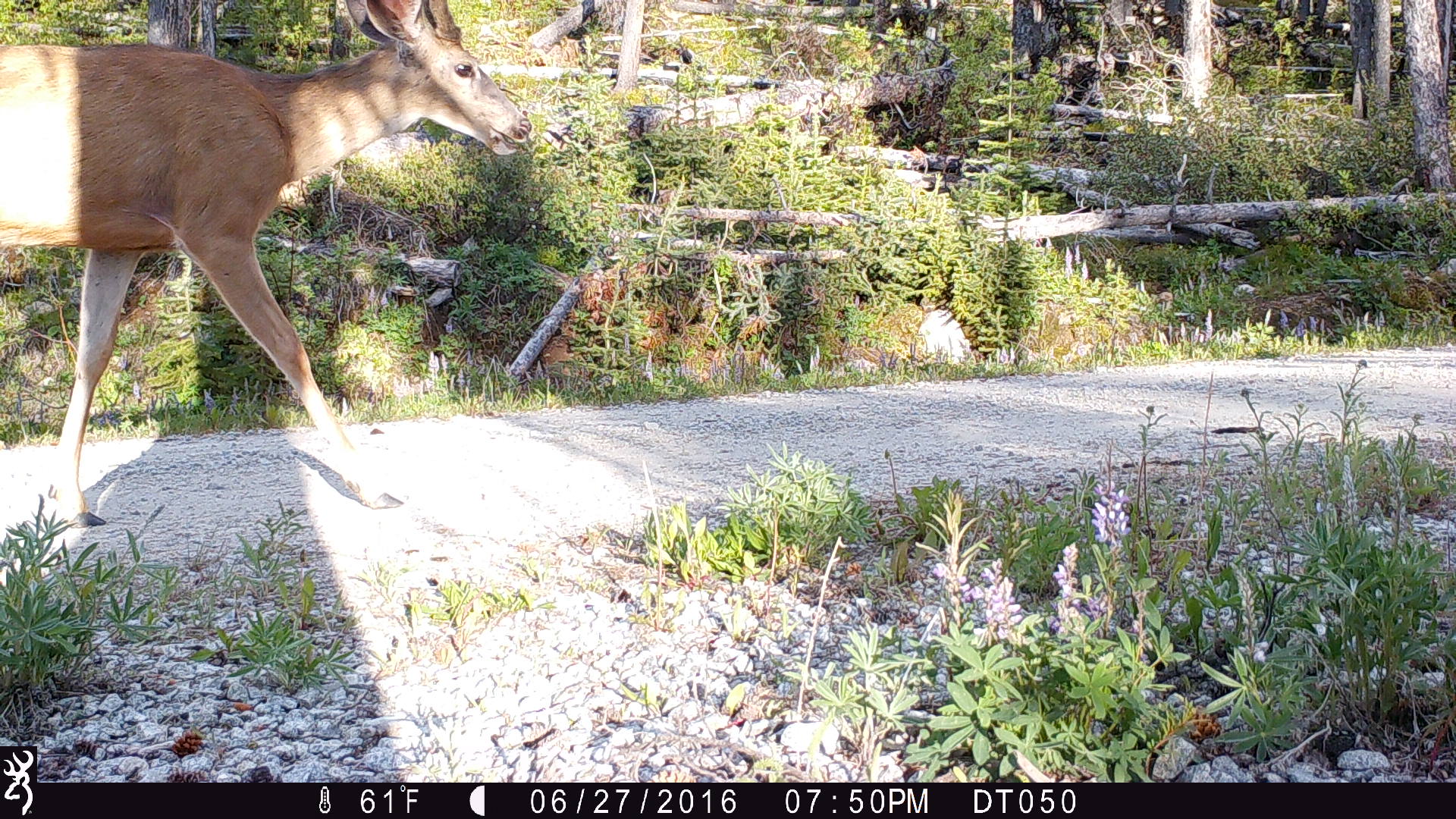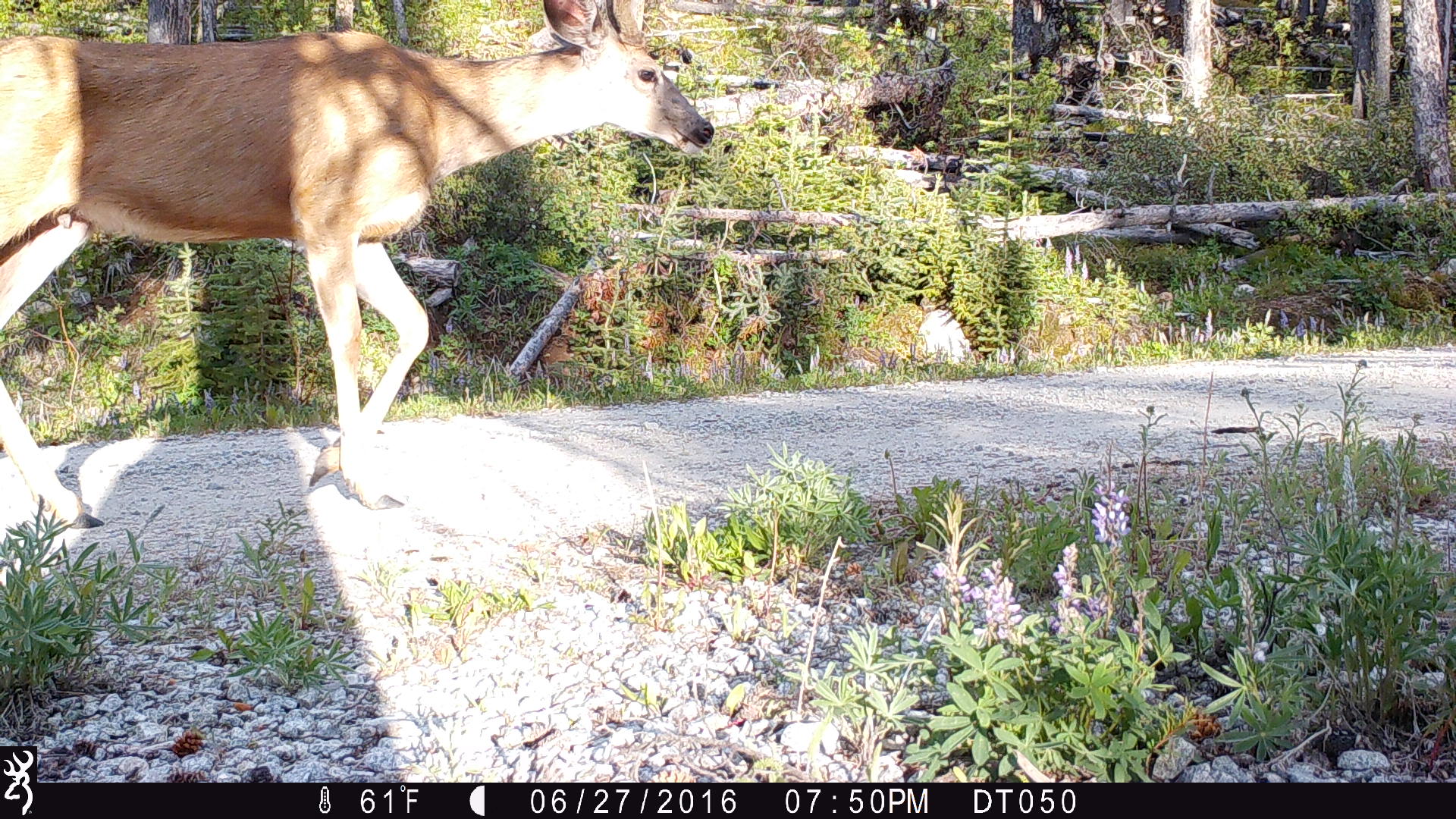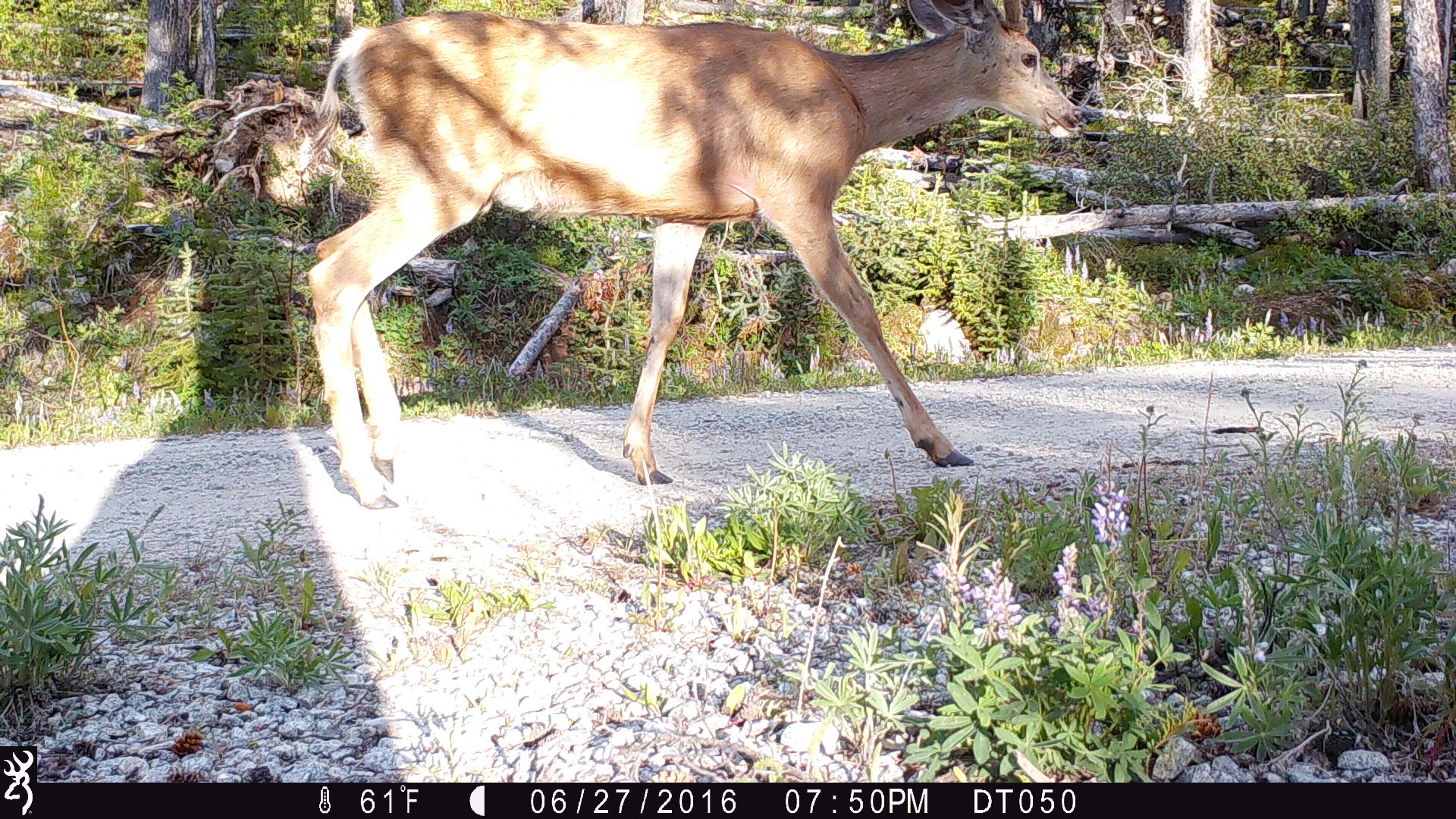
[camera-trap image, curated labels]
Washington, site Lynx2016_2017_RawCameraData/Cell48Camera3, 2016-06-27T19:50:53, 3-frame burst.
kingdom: Animalia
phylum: Chordata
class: Mammalia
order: Artiodactyla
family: Cervidae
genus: Odocoileus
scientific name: Odocoileus hemionus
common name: mule deer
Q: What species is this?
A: Odocoileus hemionus (mule deer).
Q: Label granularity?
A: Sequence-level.